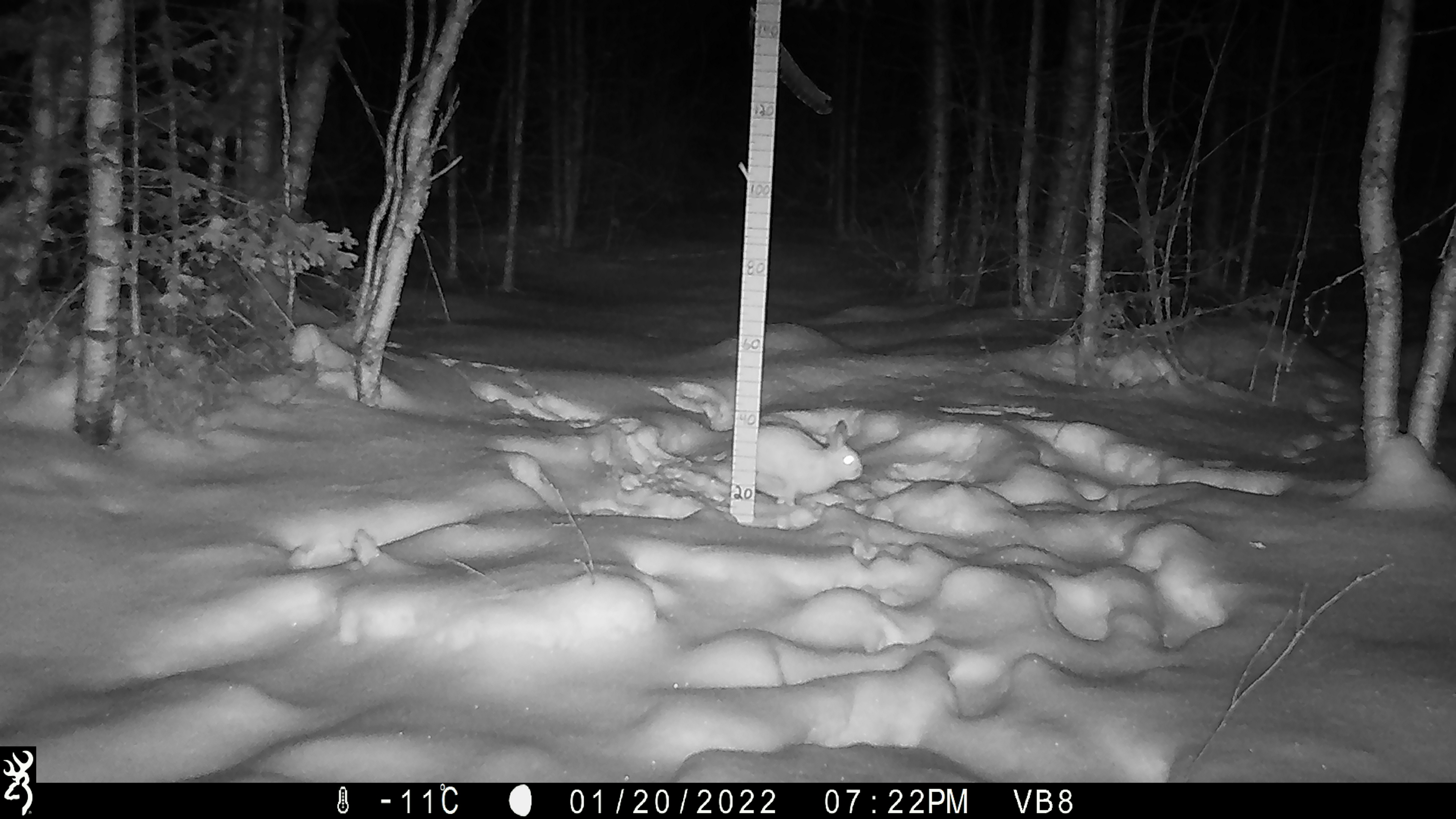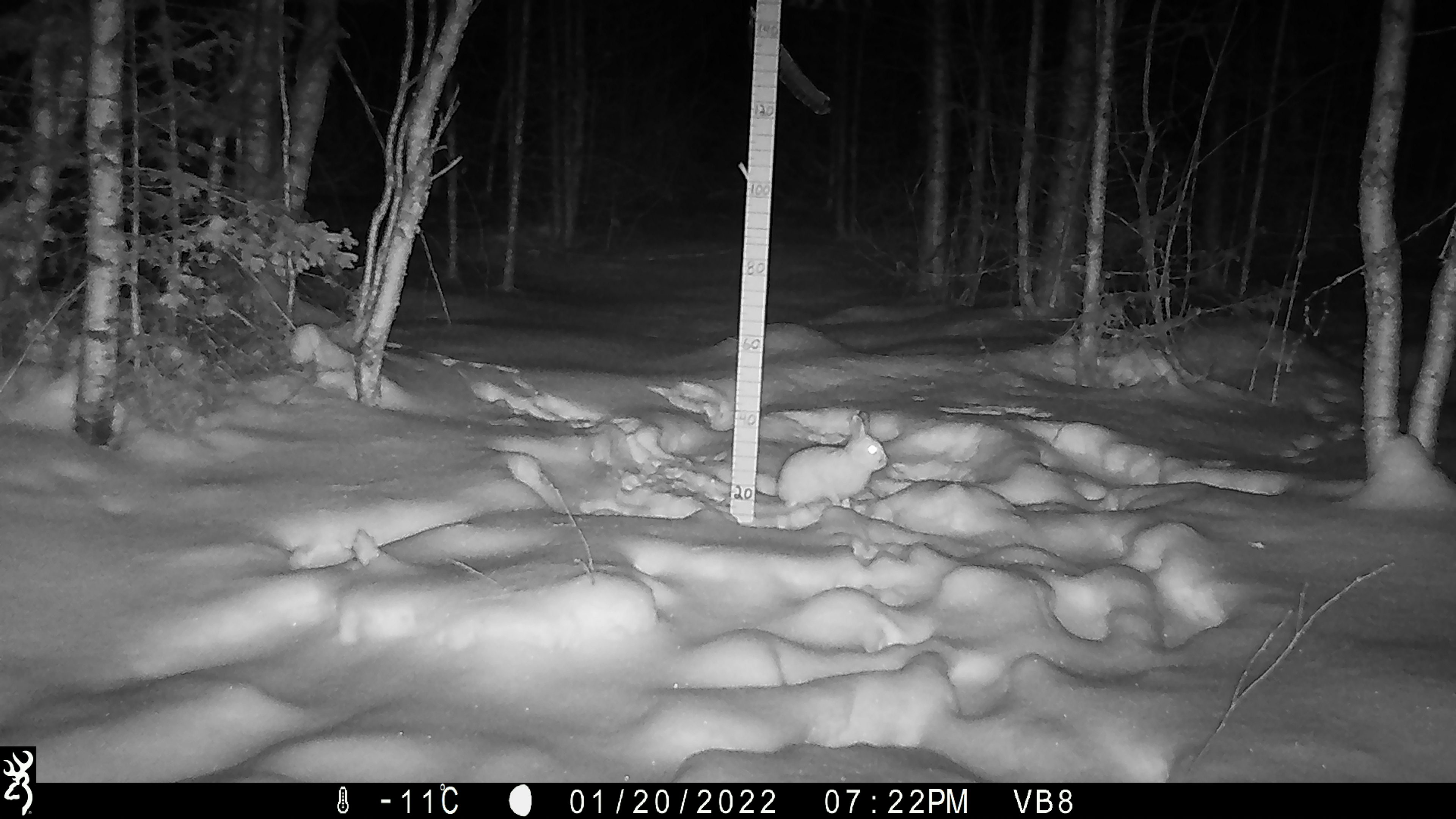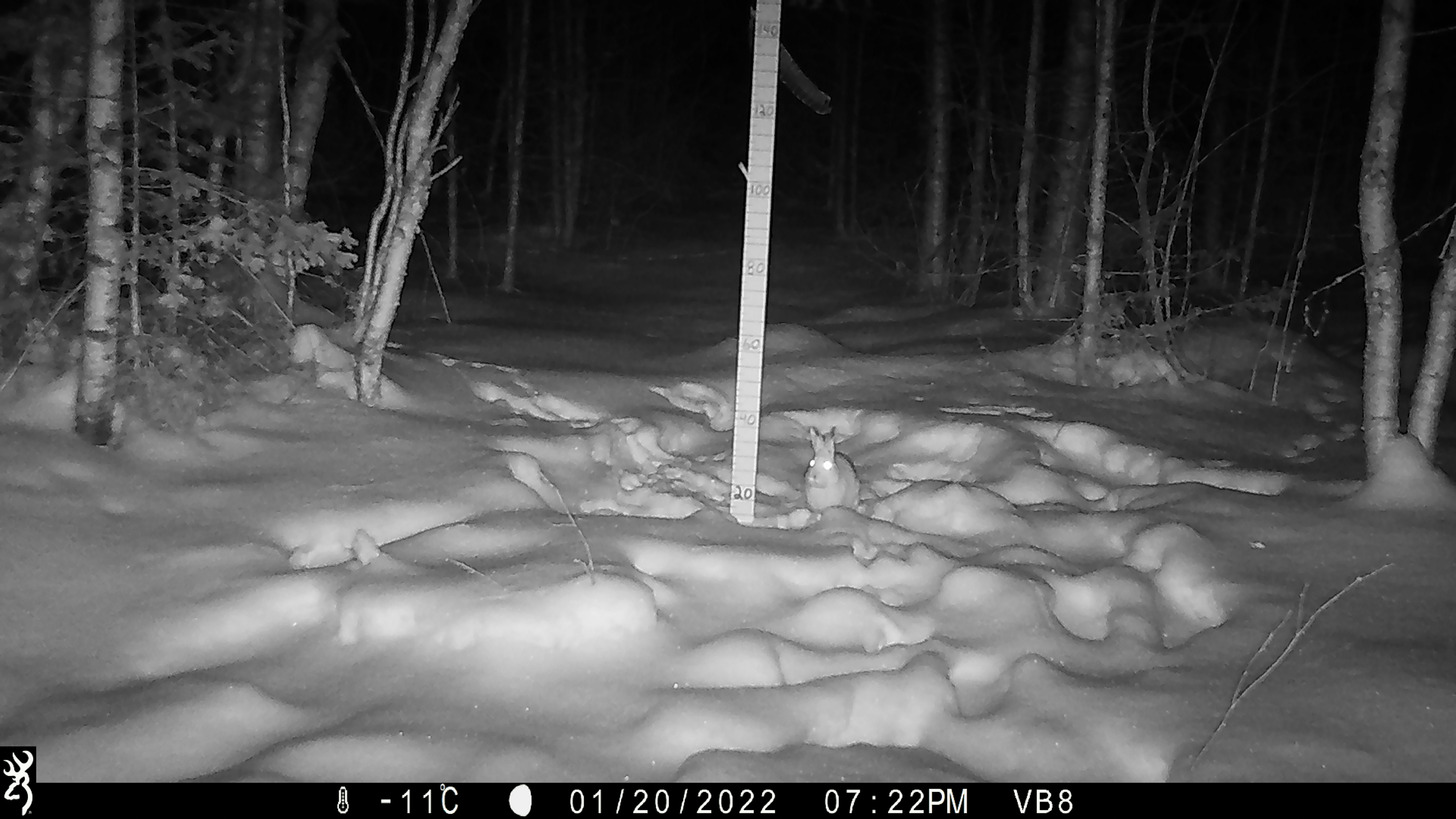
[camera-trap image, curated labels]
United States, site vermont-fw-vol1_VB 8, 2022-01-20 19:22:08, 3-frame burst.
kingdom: Animalia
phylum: Chordata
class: Mammalia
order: Lagomorpha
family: Leporidae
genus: Lepus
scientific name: Lepus americanus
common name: snowshoe hare